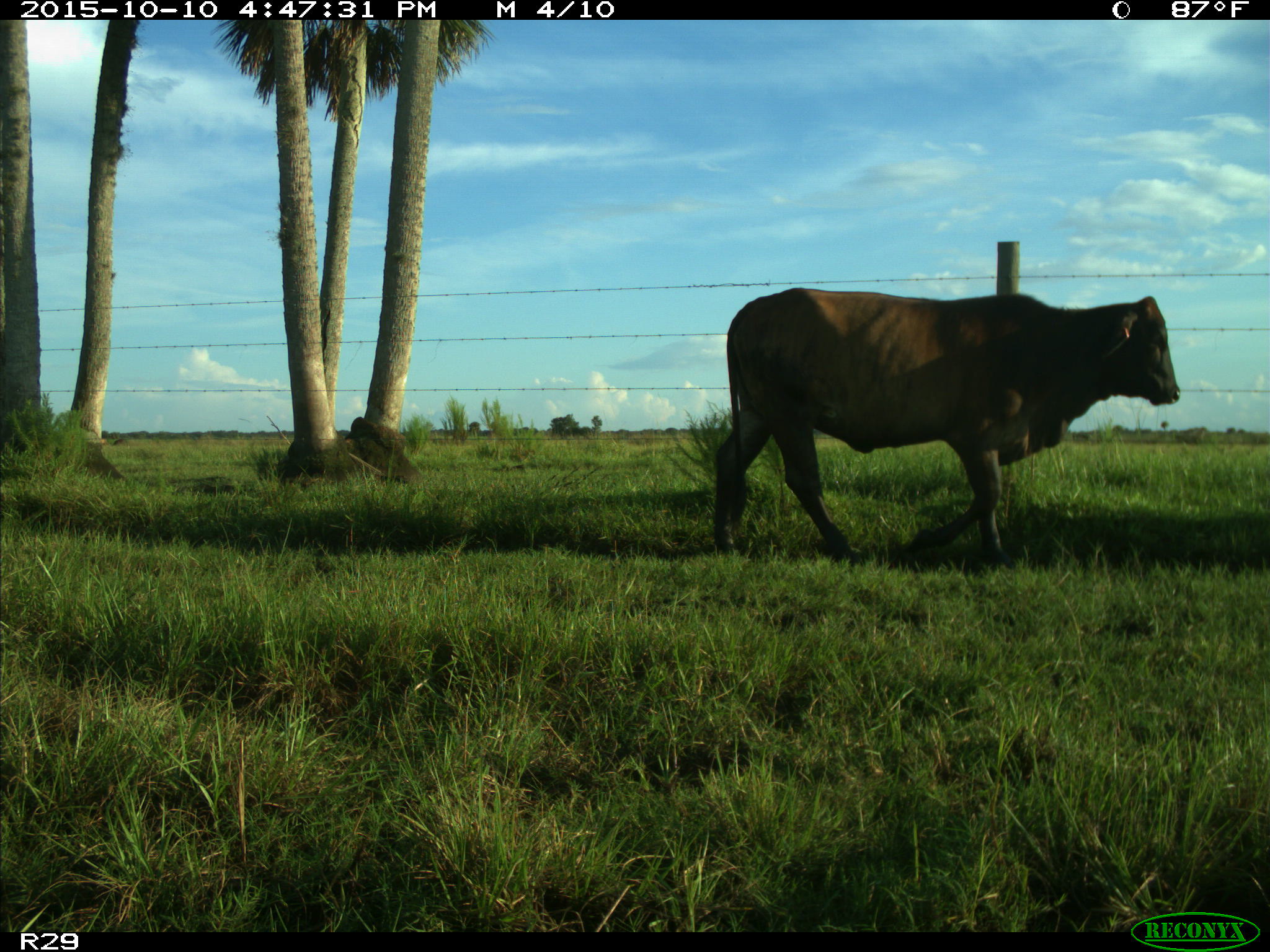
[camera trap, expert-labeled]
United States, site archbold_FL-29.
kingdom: Animalia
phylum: Chordata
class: Mammalia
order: Artiodactyla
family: Bovidae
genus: Bos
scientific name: Bos taurus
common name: domestic cow